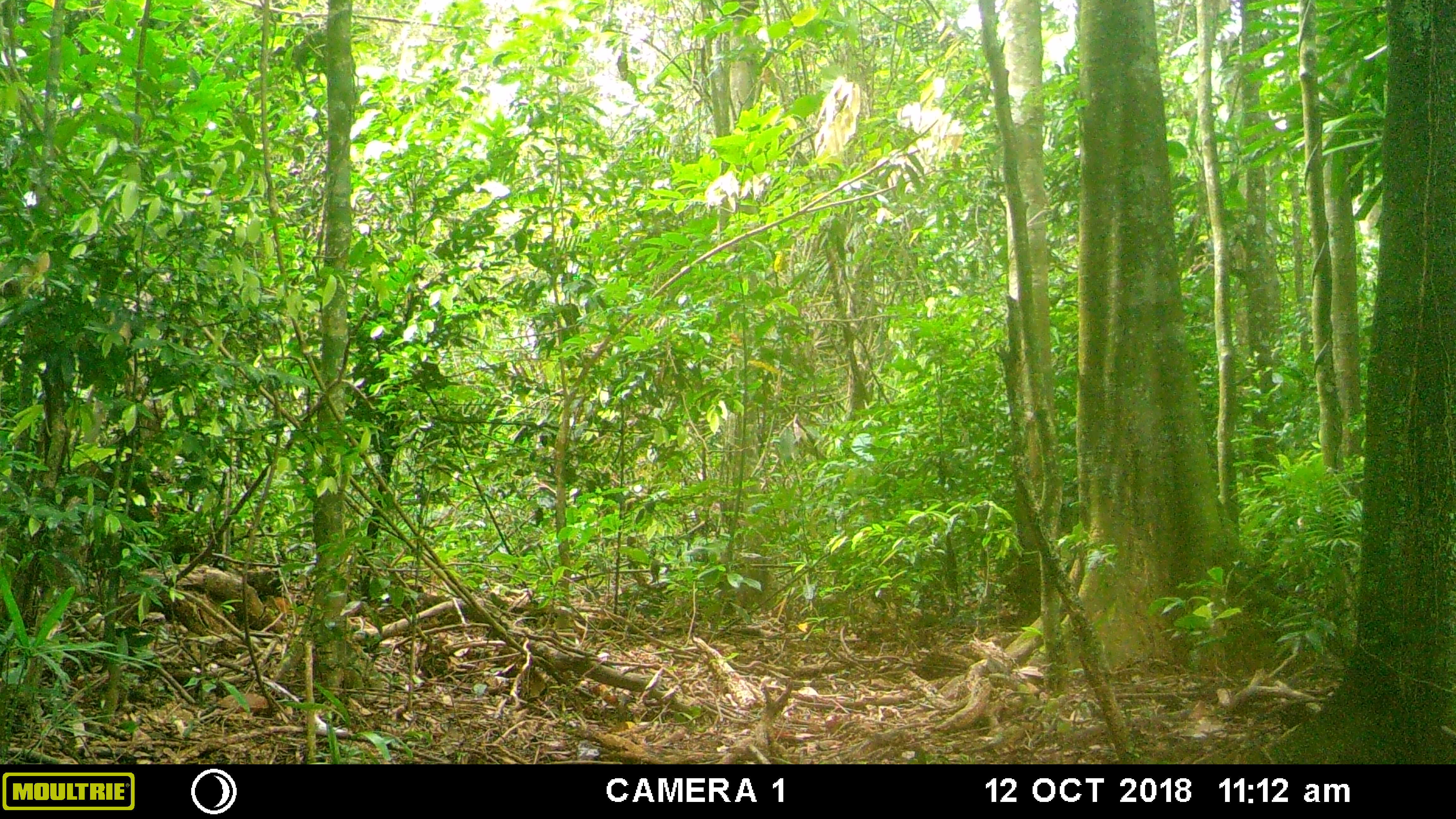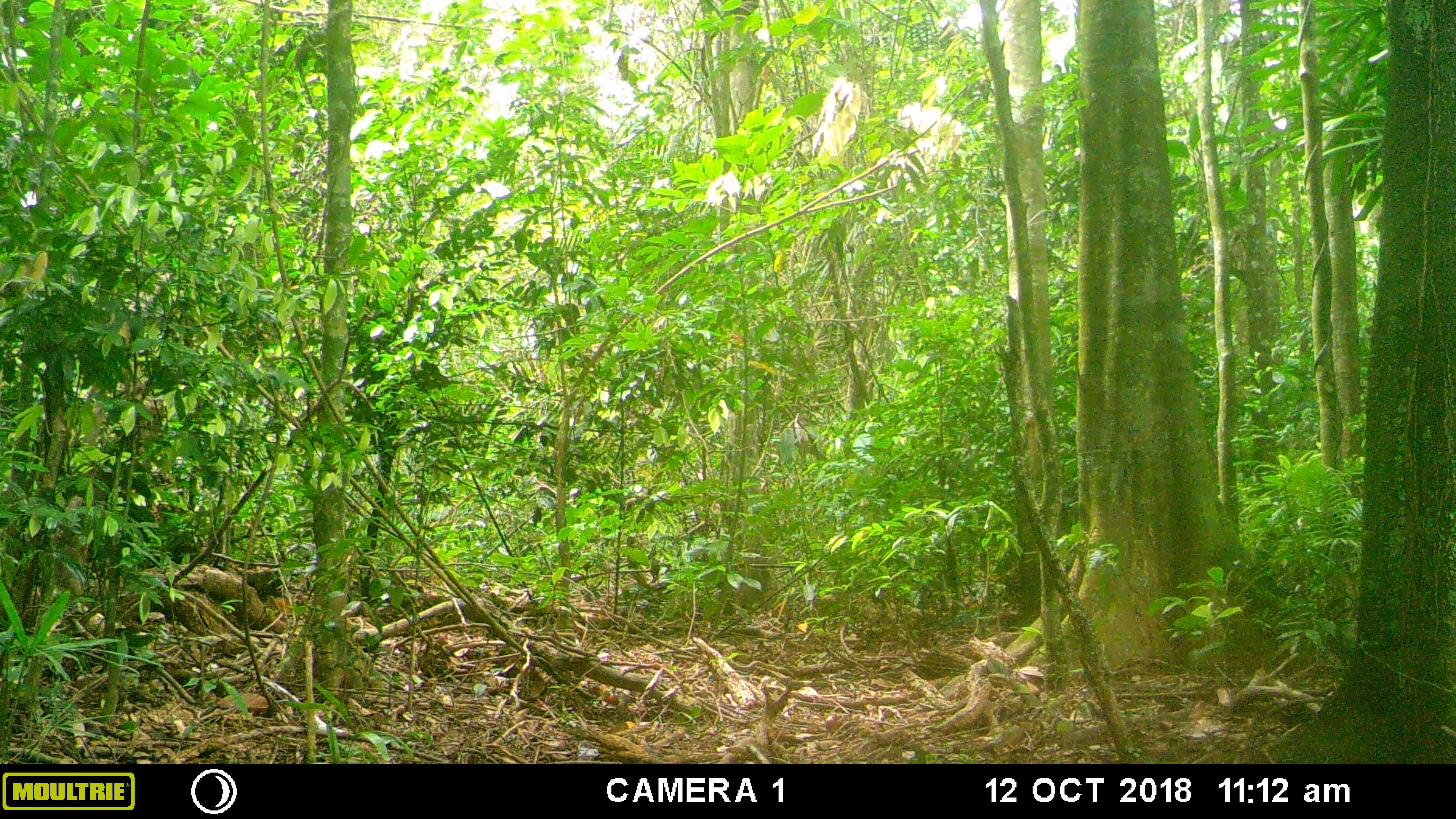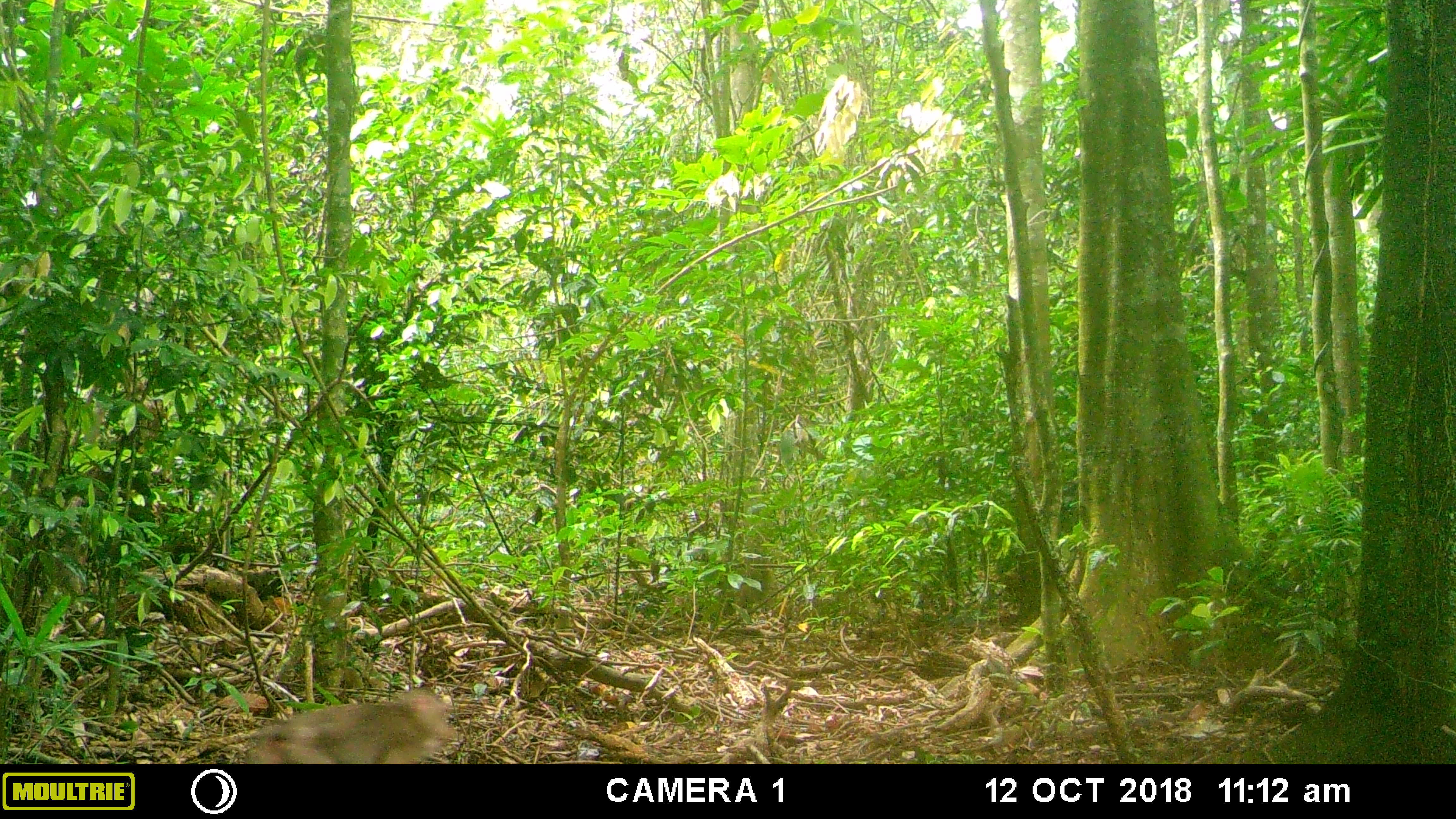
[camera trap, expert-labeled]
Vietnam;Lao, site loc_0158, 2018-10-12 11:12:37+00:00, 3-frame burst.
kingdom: Animalia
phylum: Chordata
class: Mammalia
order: Primates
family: Cercopithecidae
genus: Macaca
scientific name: Macaca nemestrina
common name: pig-tailed macaque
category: pig tailed macaque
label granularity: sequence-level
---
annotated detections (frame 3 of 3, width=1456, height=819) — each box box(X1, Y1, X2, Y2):
pig tailed macaque: box(242, 687, 456, 764)